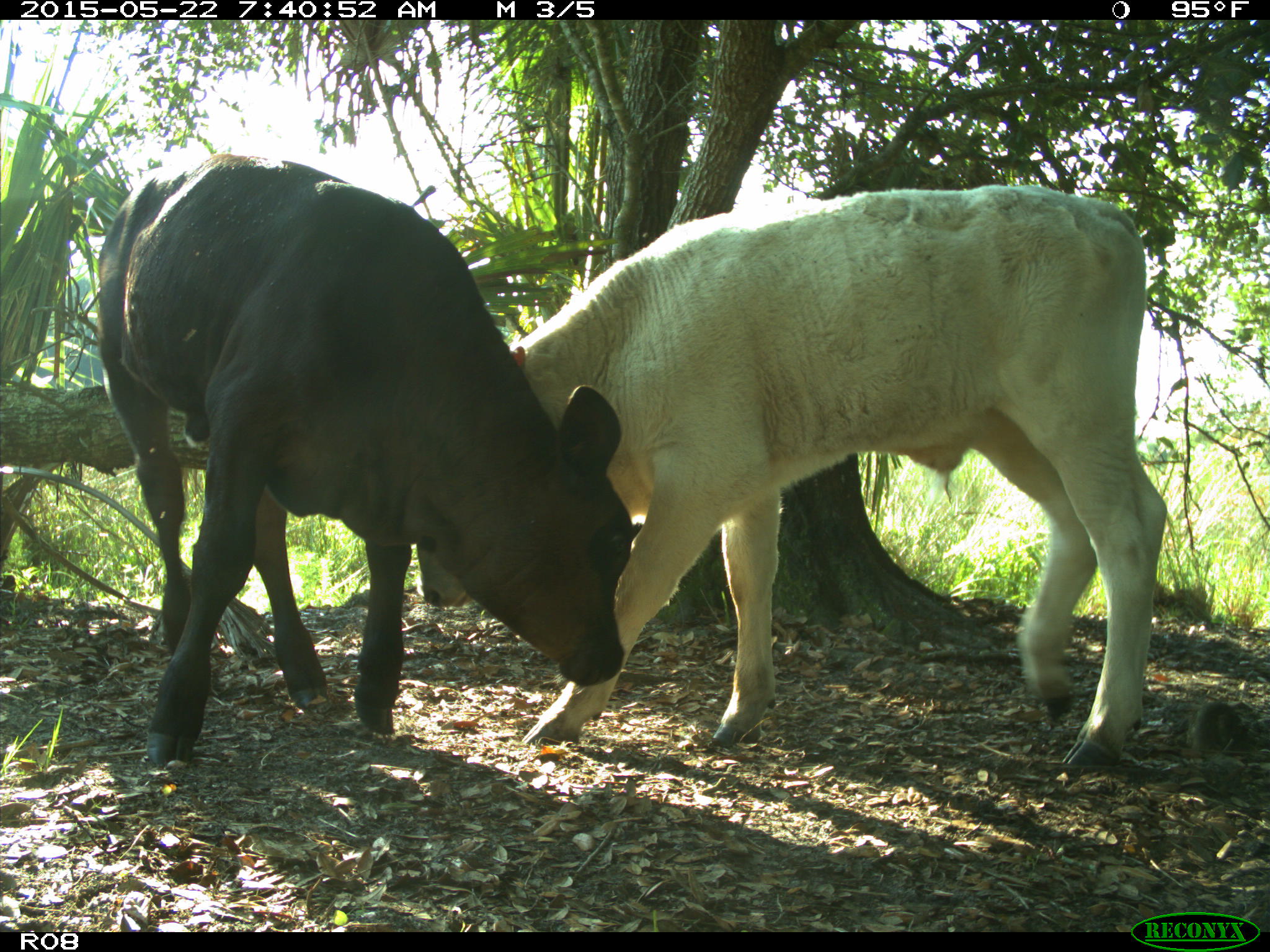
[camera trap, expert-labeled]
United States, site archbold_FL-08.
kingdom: Animalia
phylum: Chordata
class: Mammalia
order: Artiodactyla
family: Bovidae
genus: Bos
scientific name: Bos taurus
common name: domestic cow